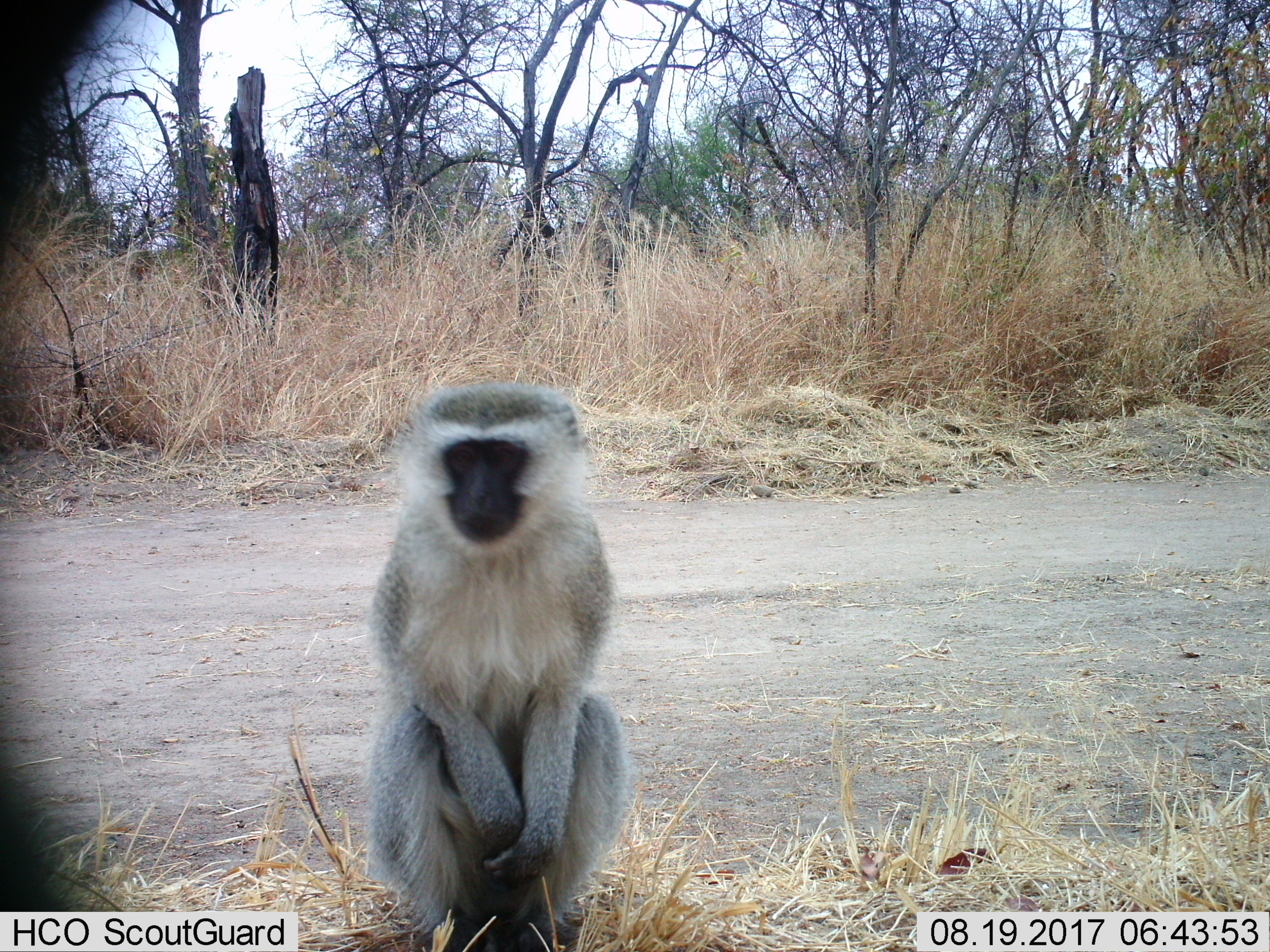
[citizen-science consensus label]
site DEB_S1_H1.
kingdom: Animalia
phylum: Chordata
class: Mammalia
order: Primates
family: Cercopithecidae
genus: Chlorocebus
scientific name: Chlorocebus pygerythrus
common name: vervet monkey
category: monkeyvervet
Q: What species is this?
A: Monkeyvervet (vervet monkey) (Chlorocebus pygerythrus).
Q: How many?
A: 1.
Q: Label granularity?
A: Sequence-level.